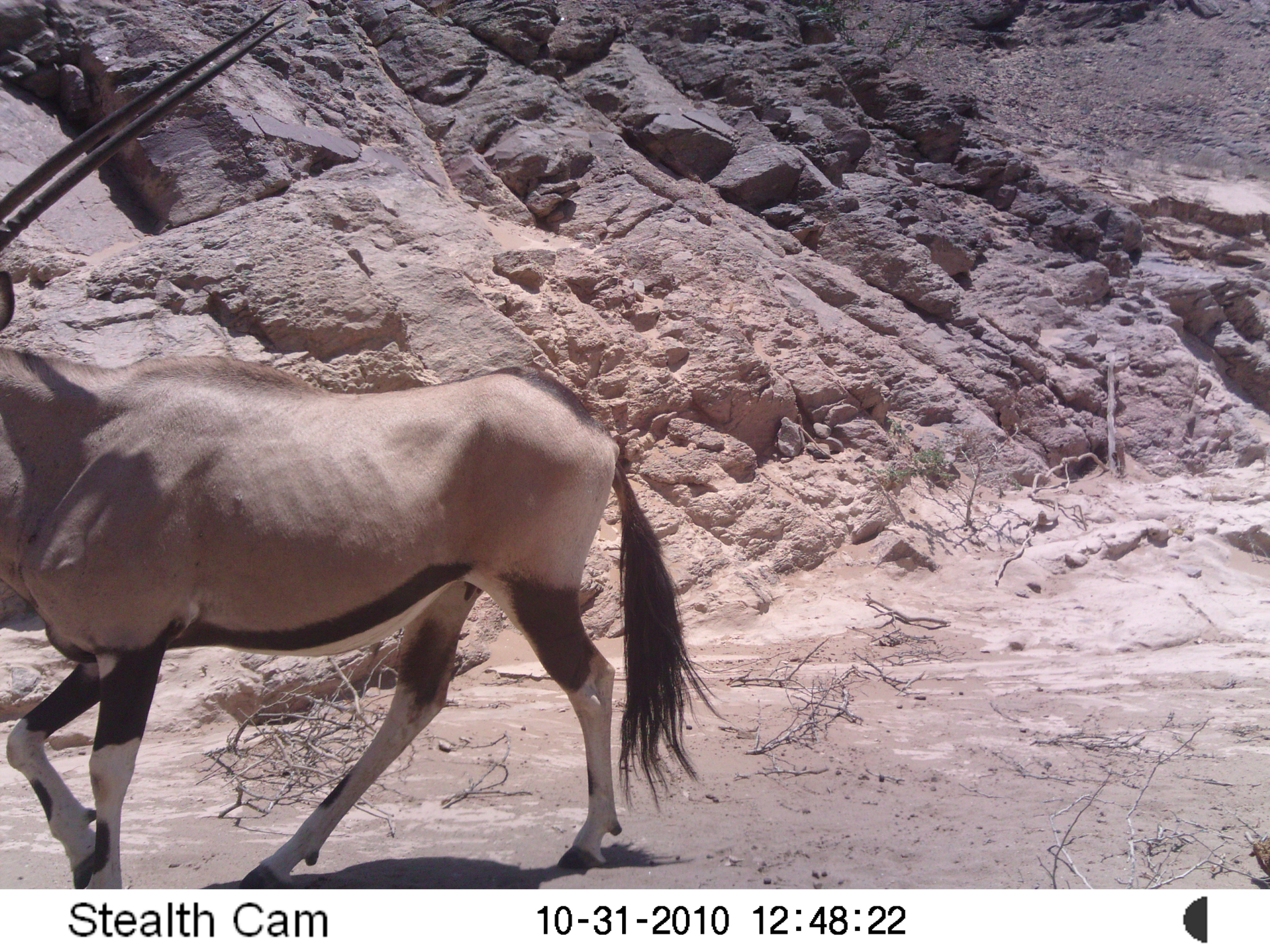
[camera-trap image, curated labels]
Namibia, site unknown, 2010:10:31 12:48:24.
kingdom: Animalia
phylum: Chordata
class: Mammalia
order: Artiodactyla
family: Bovidae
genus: Oryx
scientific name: Oryx gazella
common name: gemsbok